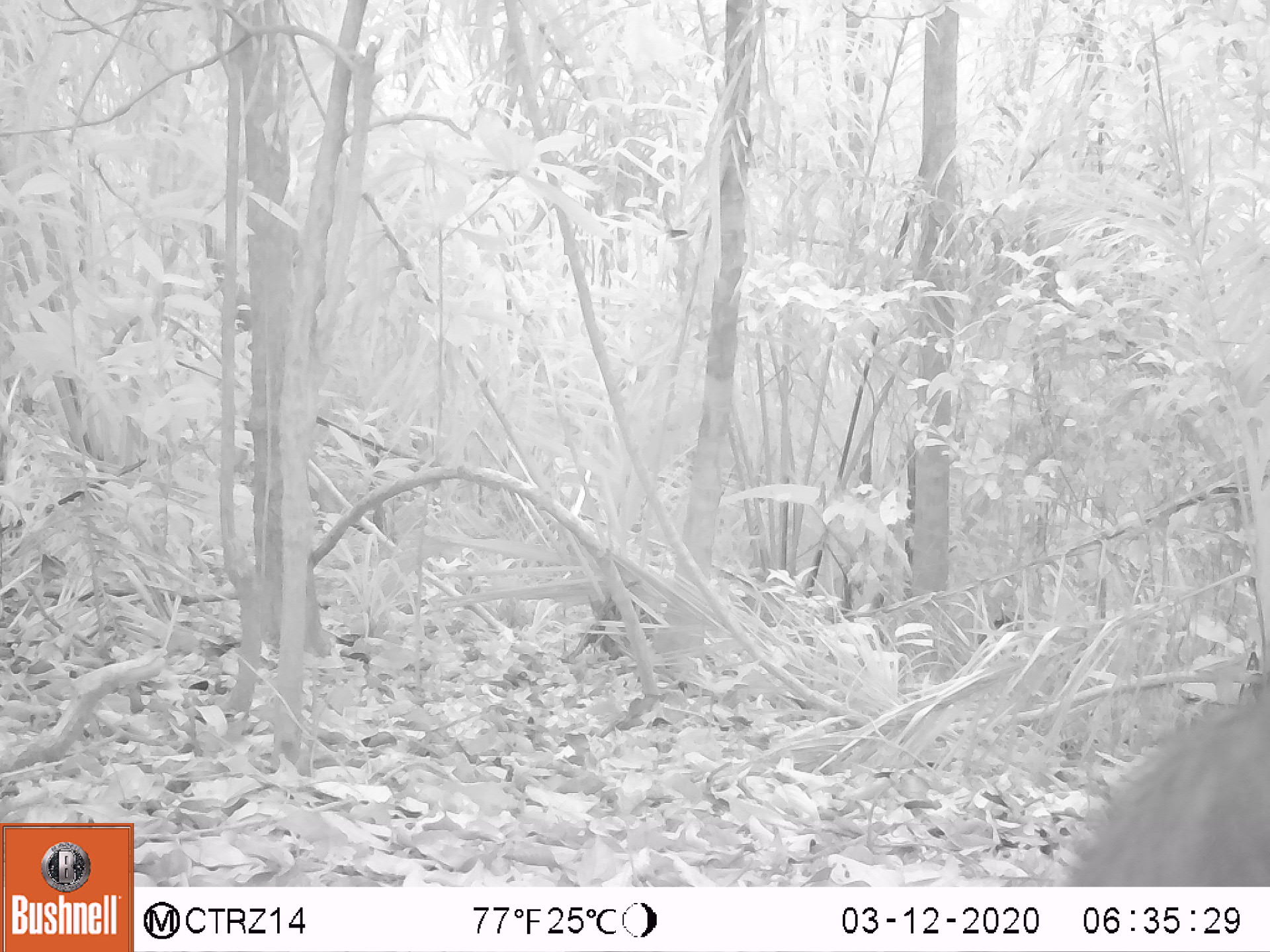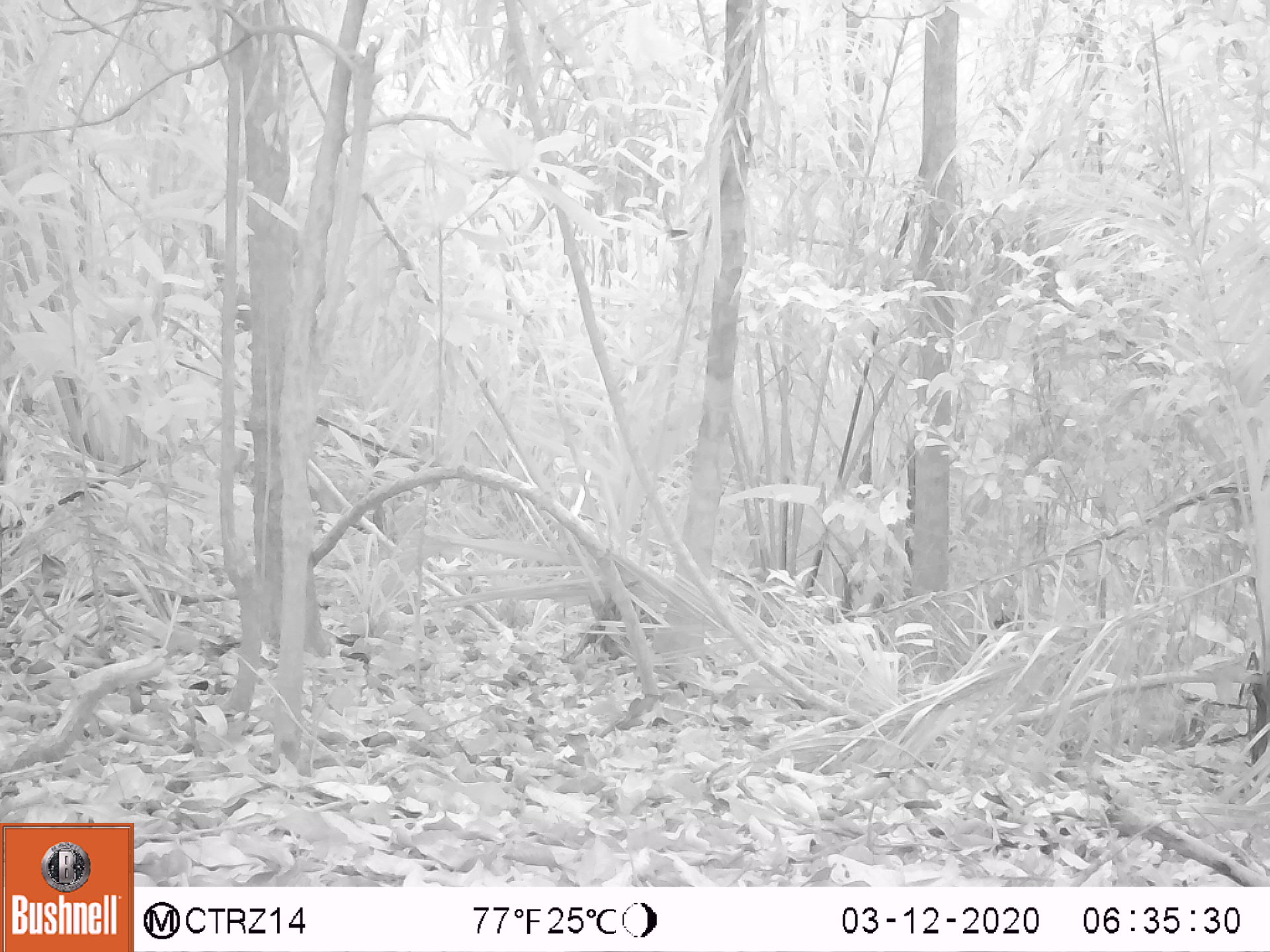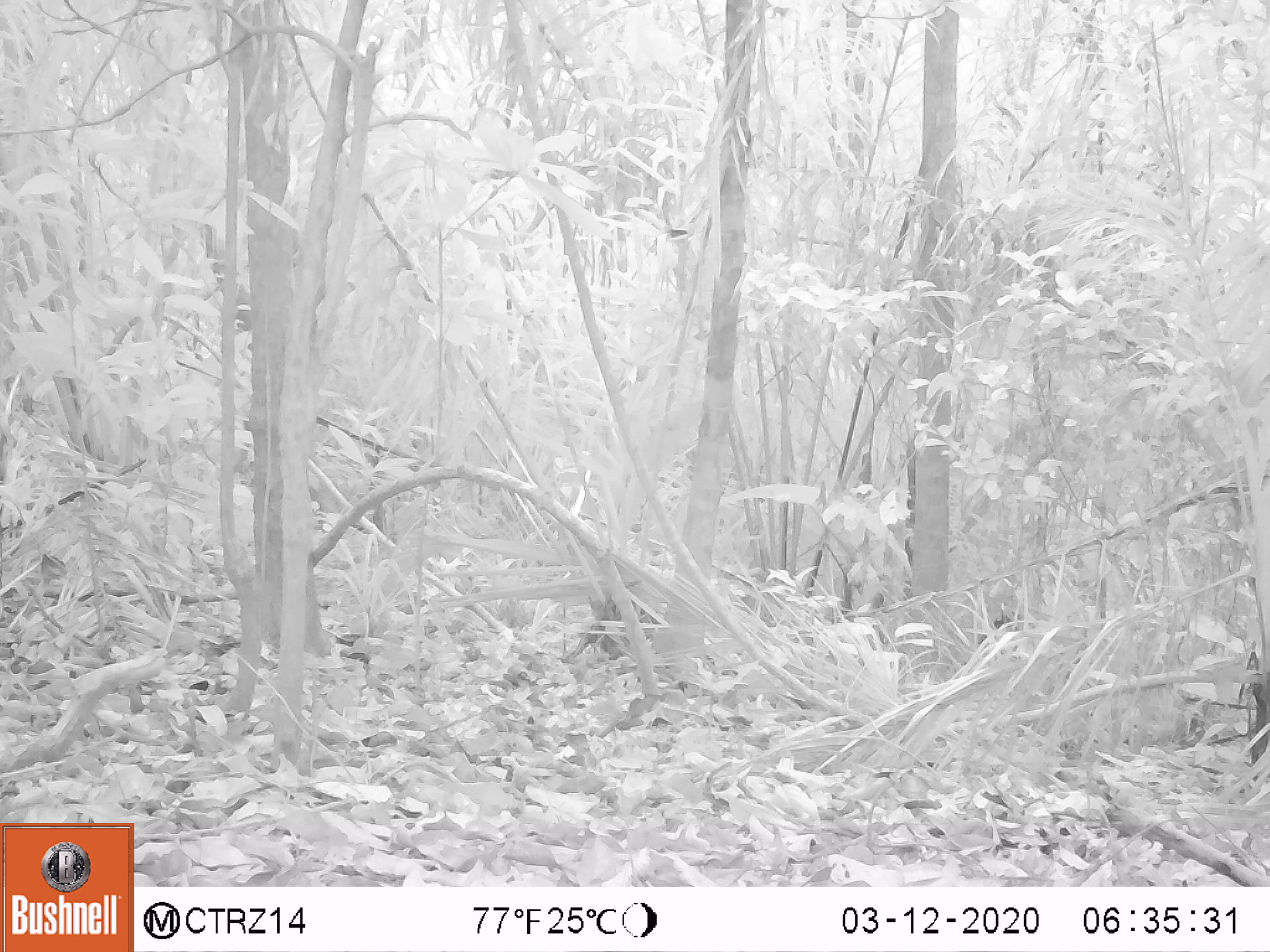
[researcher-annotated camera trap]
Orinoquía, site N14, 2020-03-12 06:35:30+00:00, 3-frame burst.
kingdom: Animalia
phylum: Chordata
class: Mammalia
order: Artiodactyla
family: Tayassuidae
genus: Pecari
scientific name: Pecari tajacu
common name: collared peccary